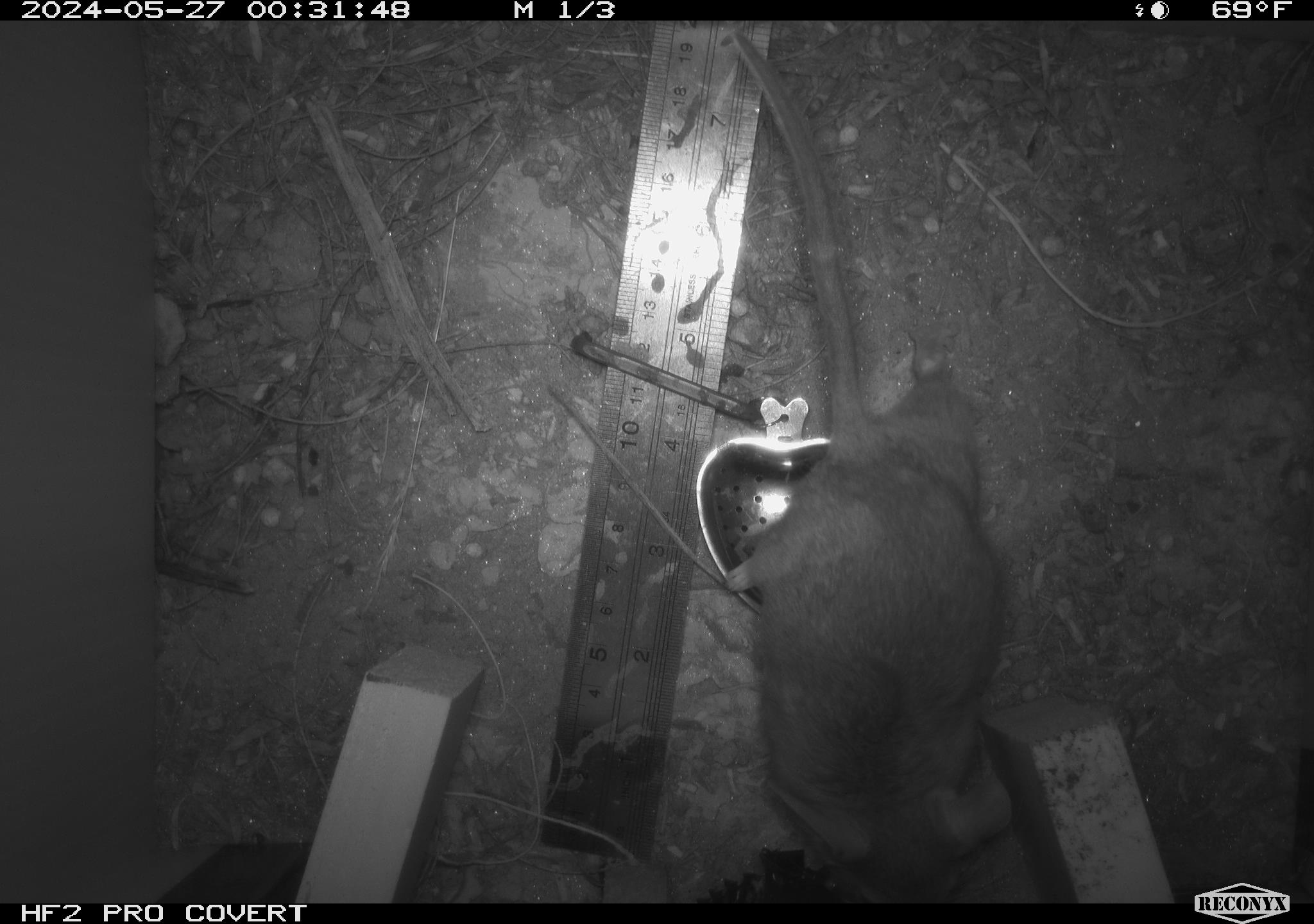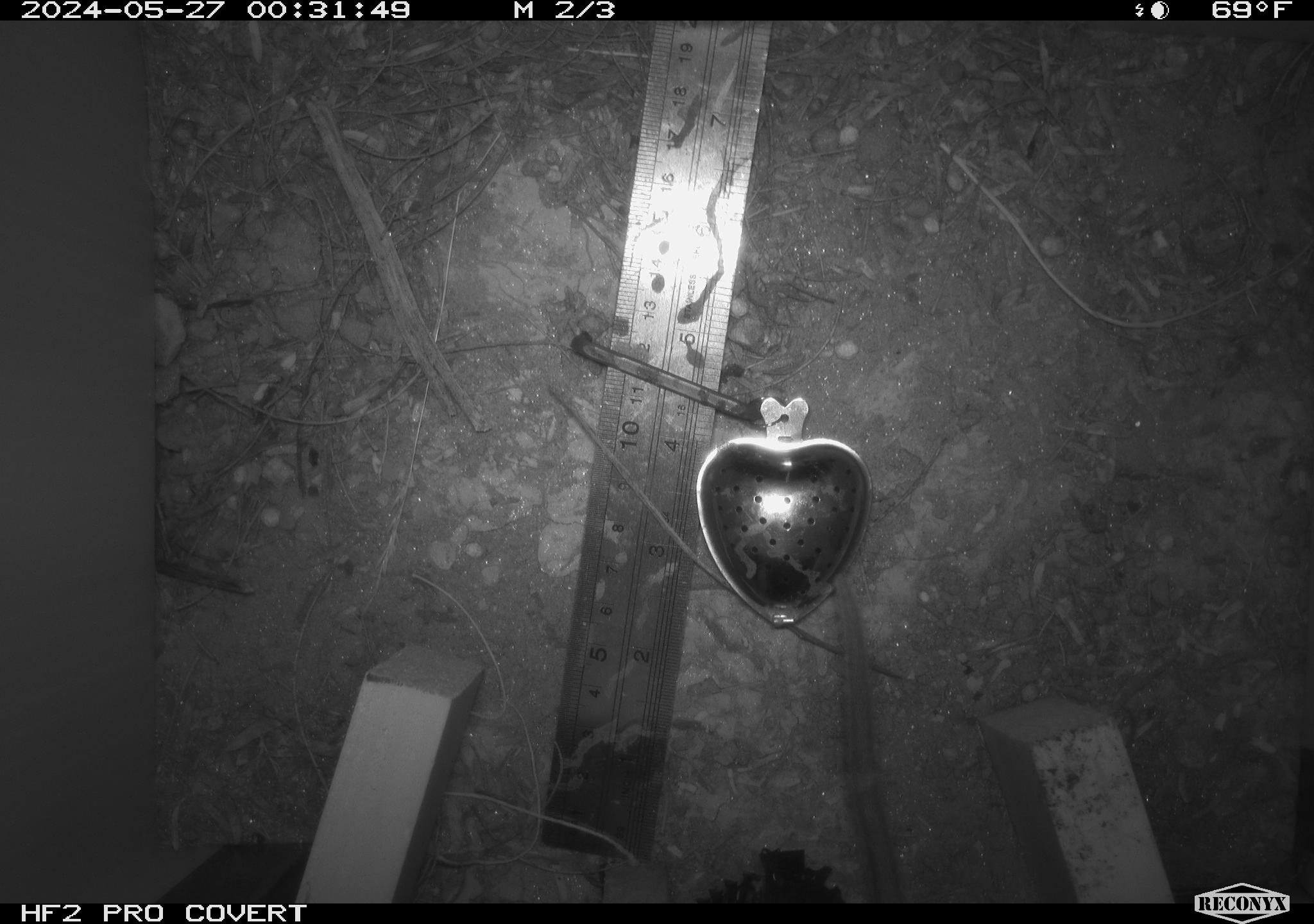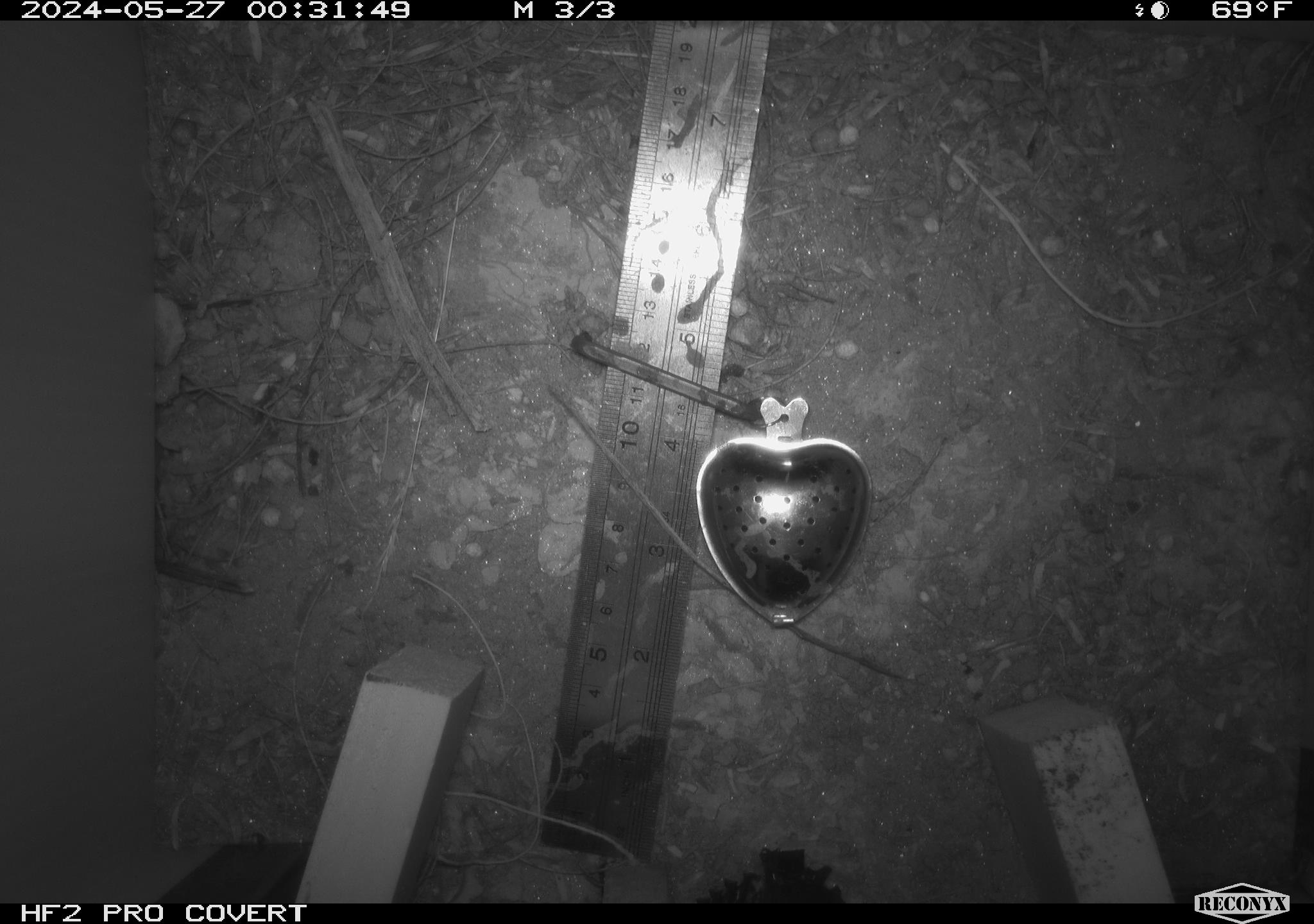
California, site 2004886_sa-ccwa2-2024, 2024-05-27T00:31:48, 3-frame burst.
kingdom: Animalia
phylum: Chordata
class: Mammalia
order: Rodentia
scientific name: Rodentia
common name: woodrat or rat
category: woodrat or rat species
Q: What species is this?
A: Woodrat or rat species (woodrat or rat) (Rodentia).